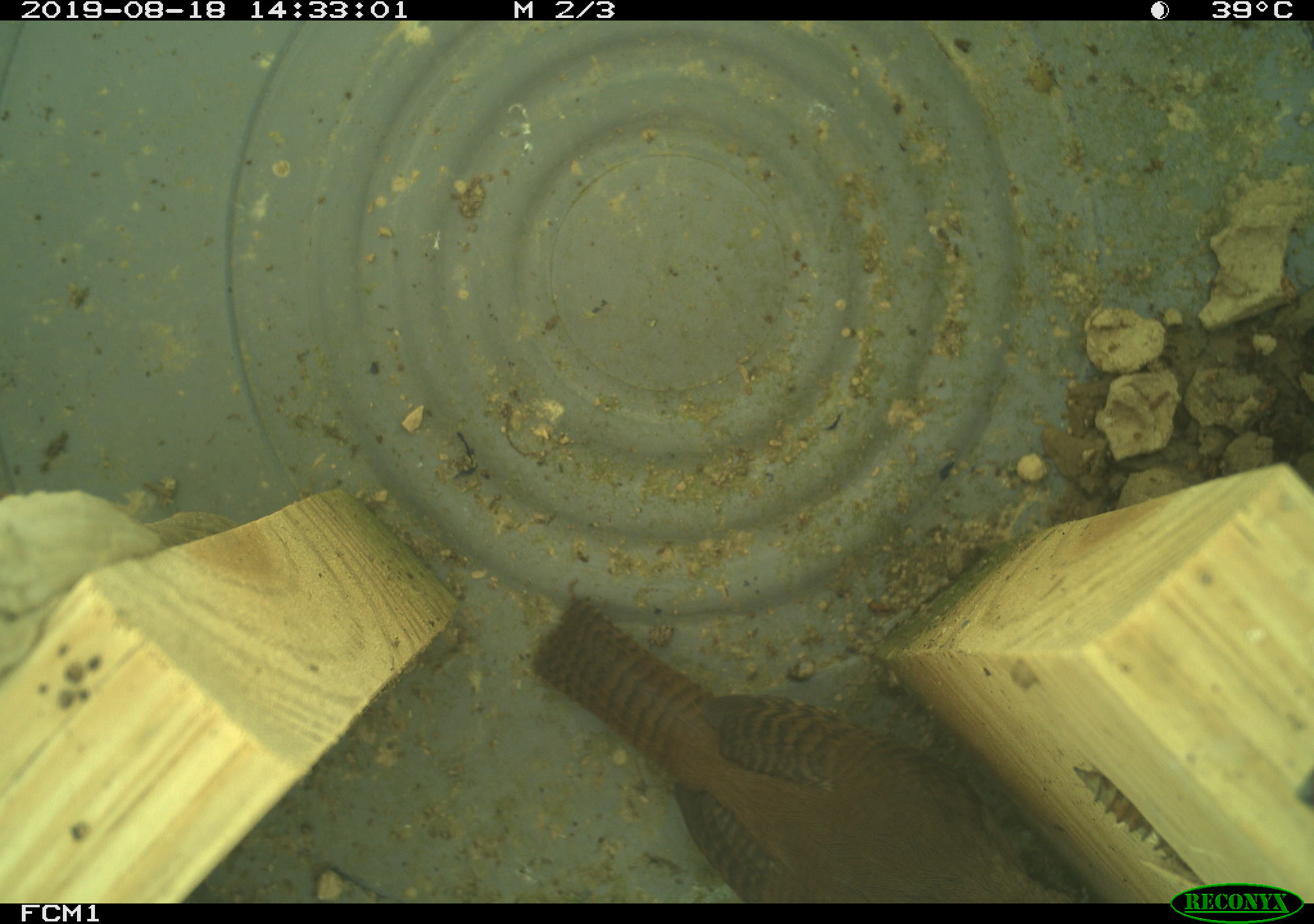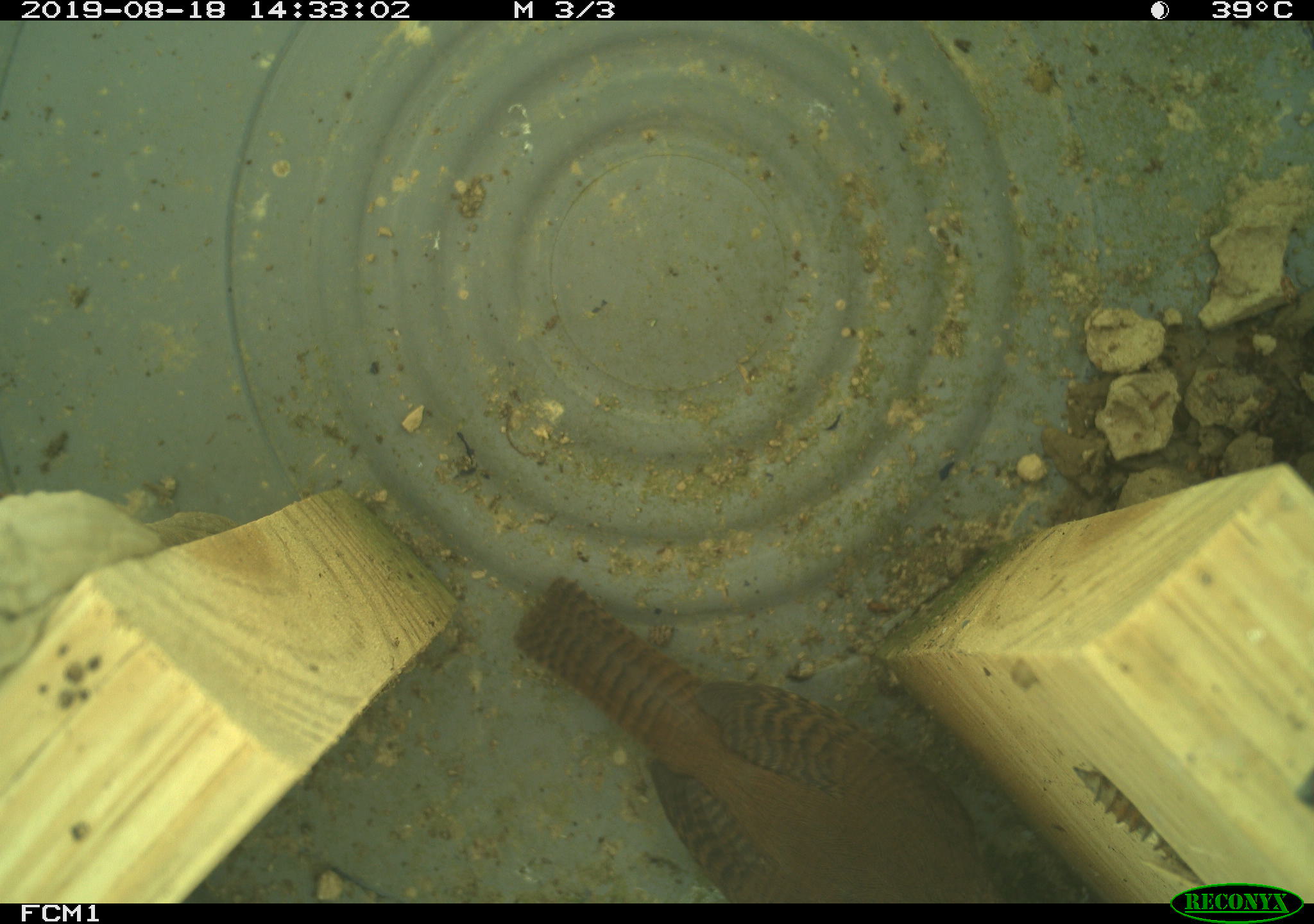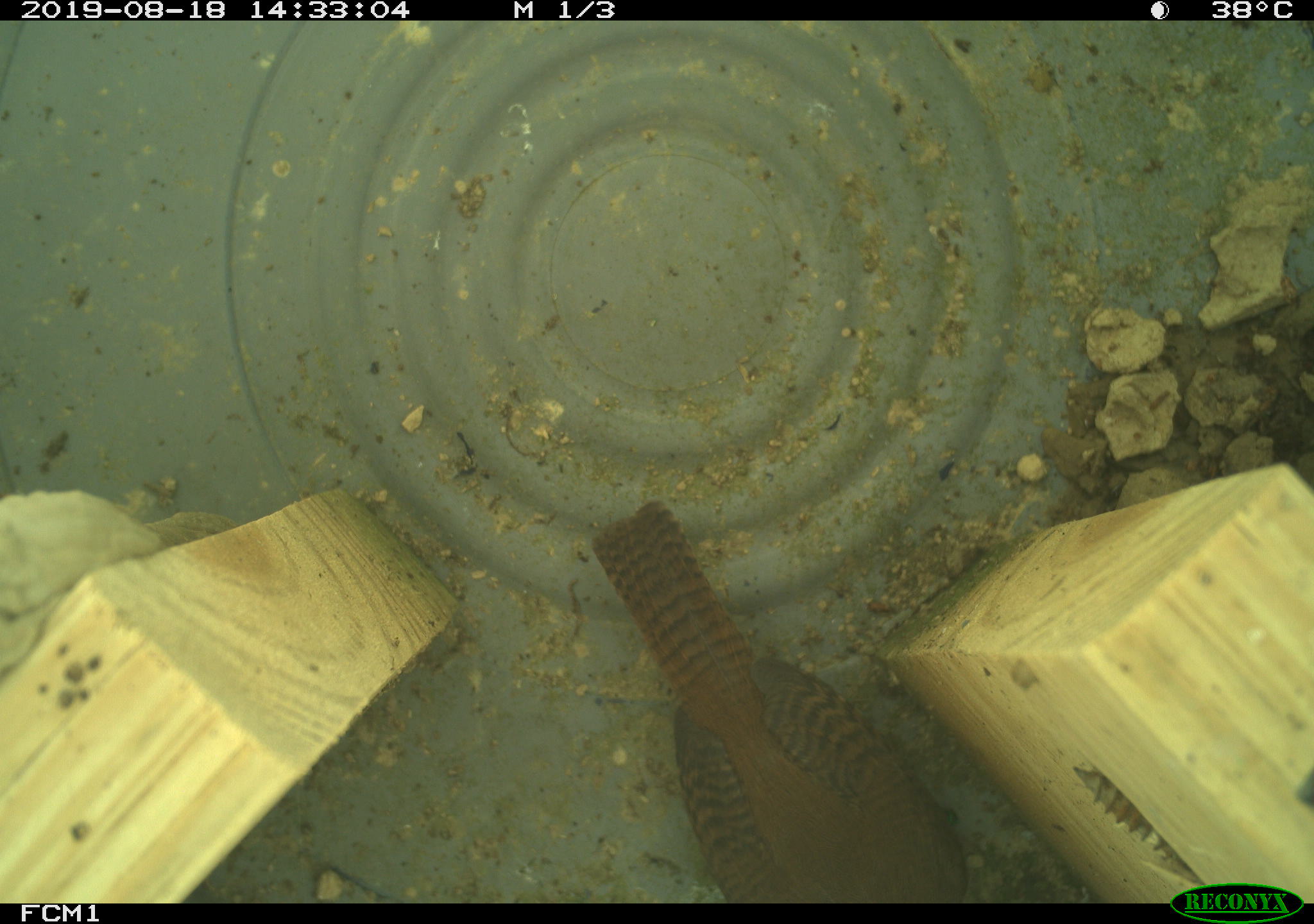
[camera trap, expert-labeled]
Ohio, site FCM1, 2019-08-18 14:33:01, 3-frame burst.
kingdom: Animalia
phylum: Chordata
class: Aves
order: Passeriformes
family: Troglodytidae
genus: Troglodytes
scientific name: Troglodytes aedon aedon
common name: northern house wren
Northern house wren (Troglodytes aedon aedon).